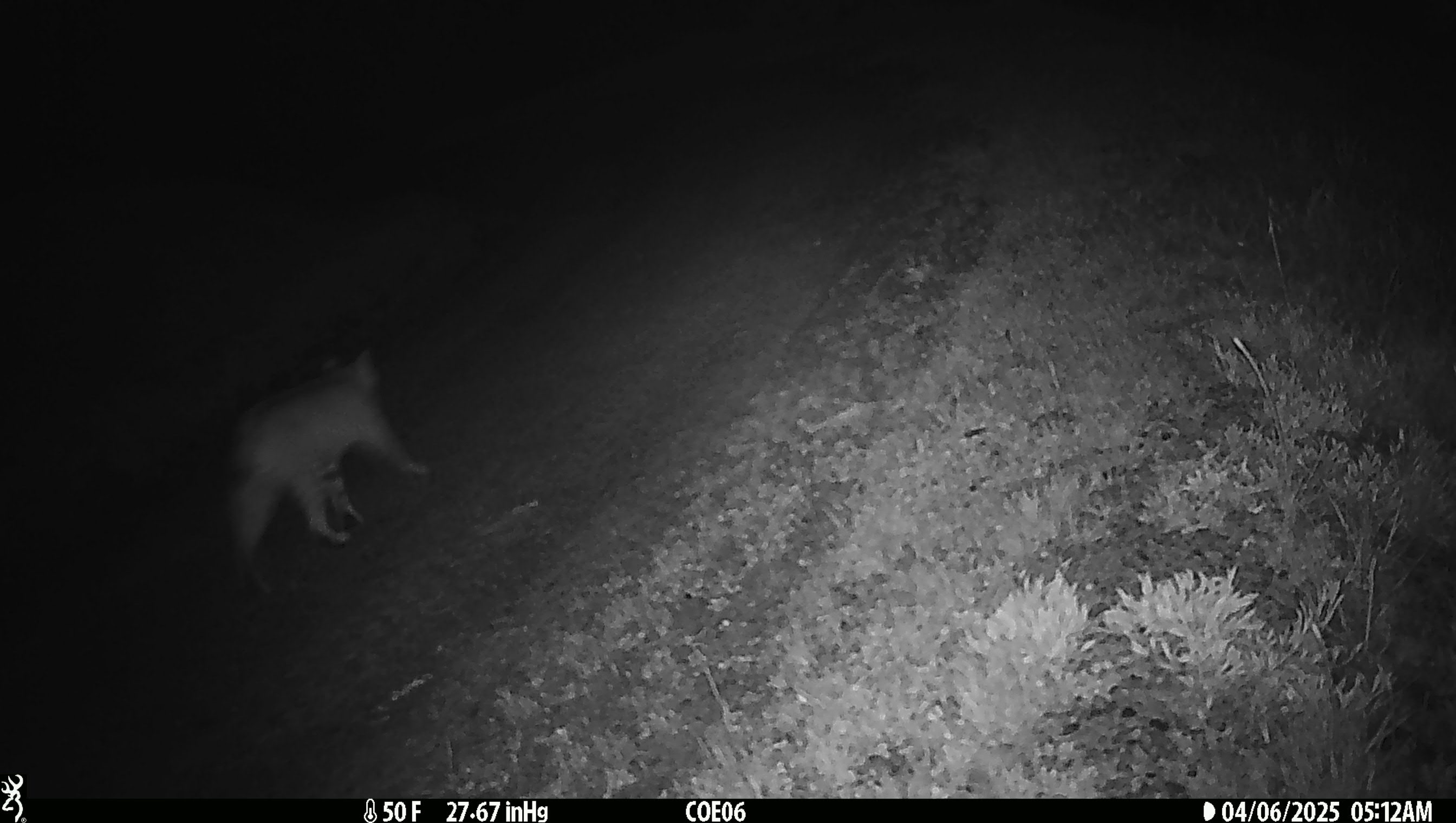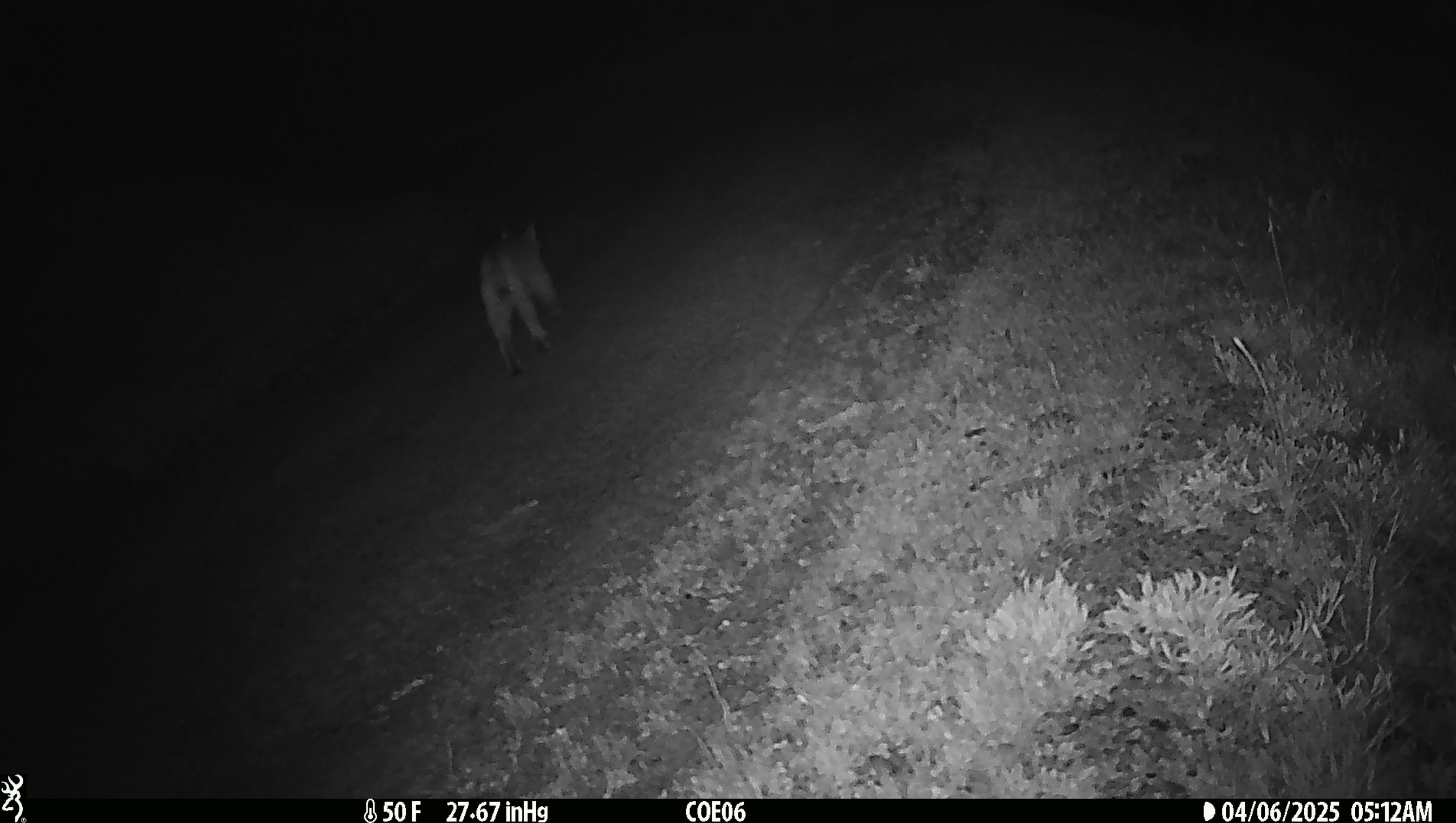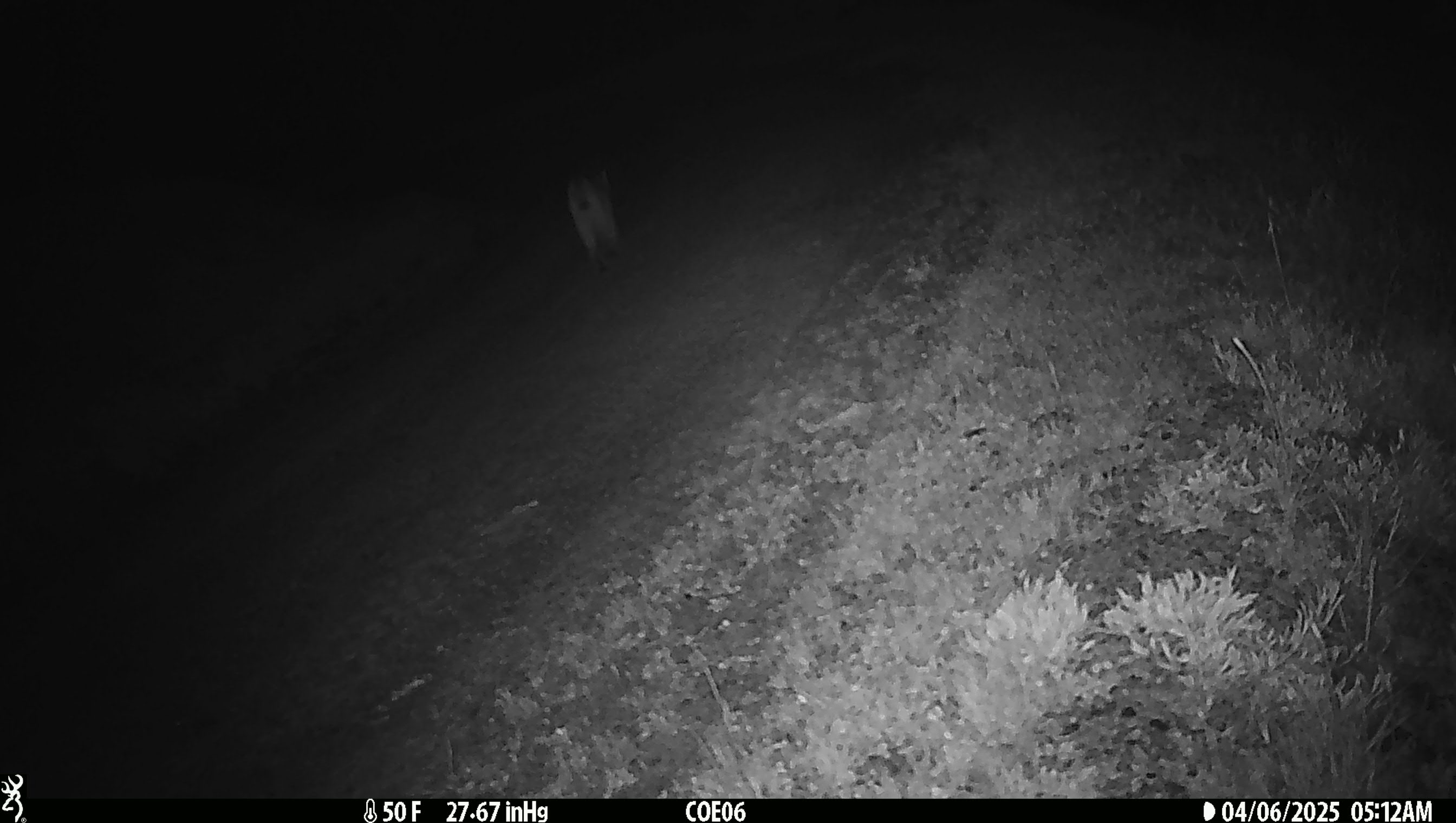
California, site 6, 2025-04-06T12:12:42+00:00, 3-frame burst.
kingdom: Animalia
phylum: Chordata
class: Mammalia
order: Carnivora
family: Felidae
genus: Lynx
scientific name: Lynx rufus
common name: bobcat